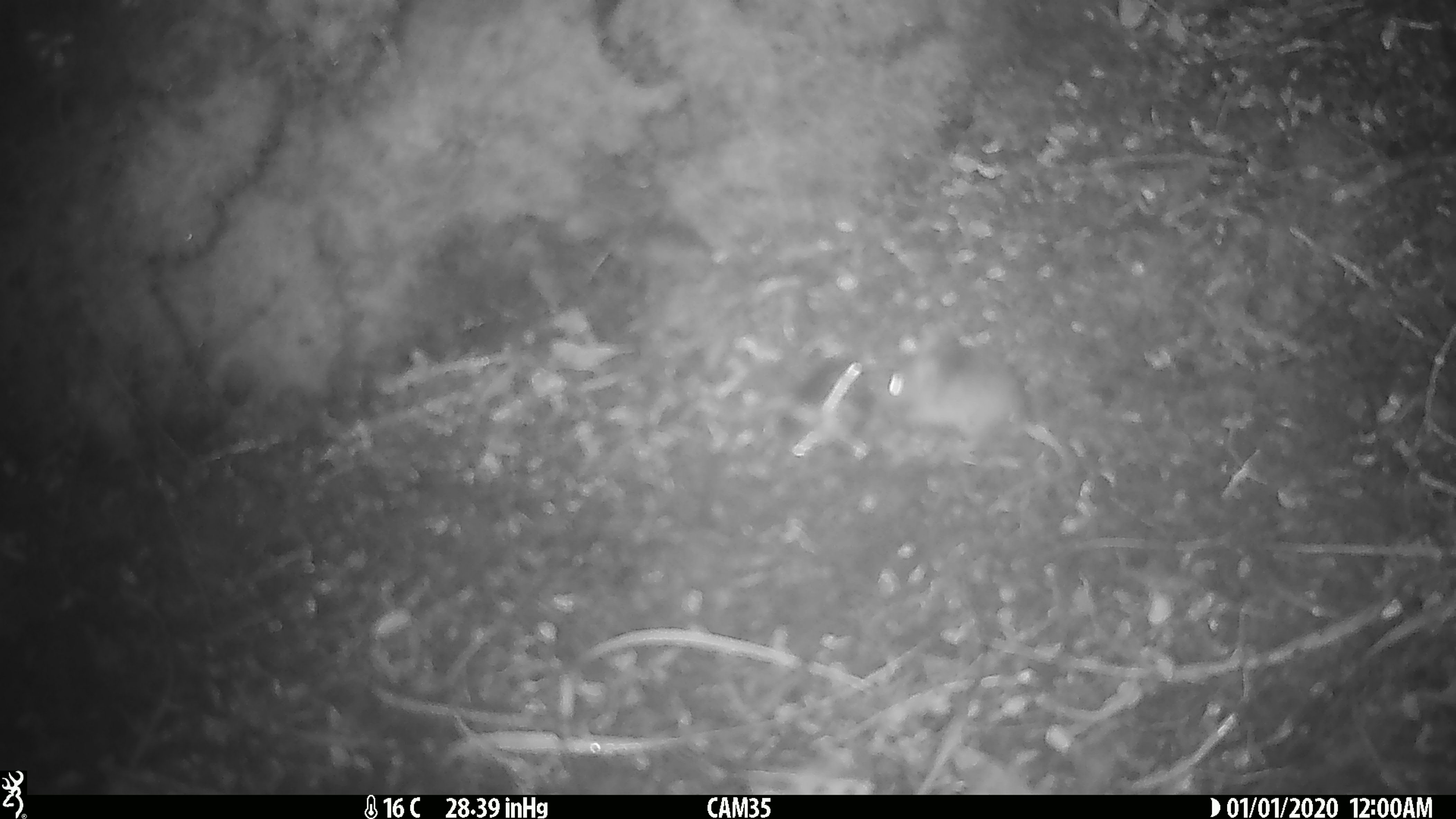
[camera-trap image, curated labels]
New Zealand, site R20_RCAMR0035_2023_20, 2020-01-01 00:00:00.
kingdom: Animalia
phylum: Chordata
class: Mammalia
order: Rodentia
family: Muridae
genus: Mus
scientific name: Mus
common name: mouse